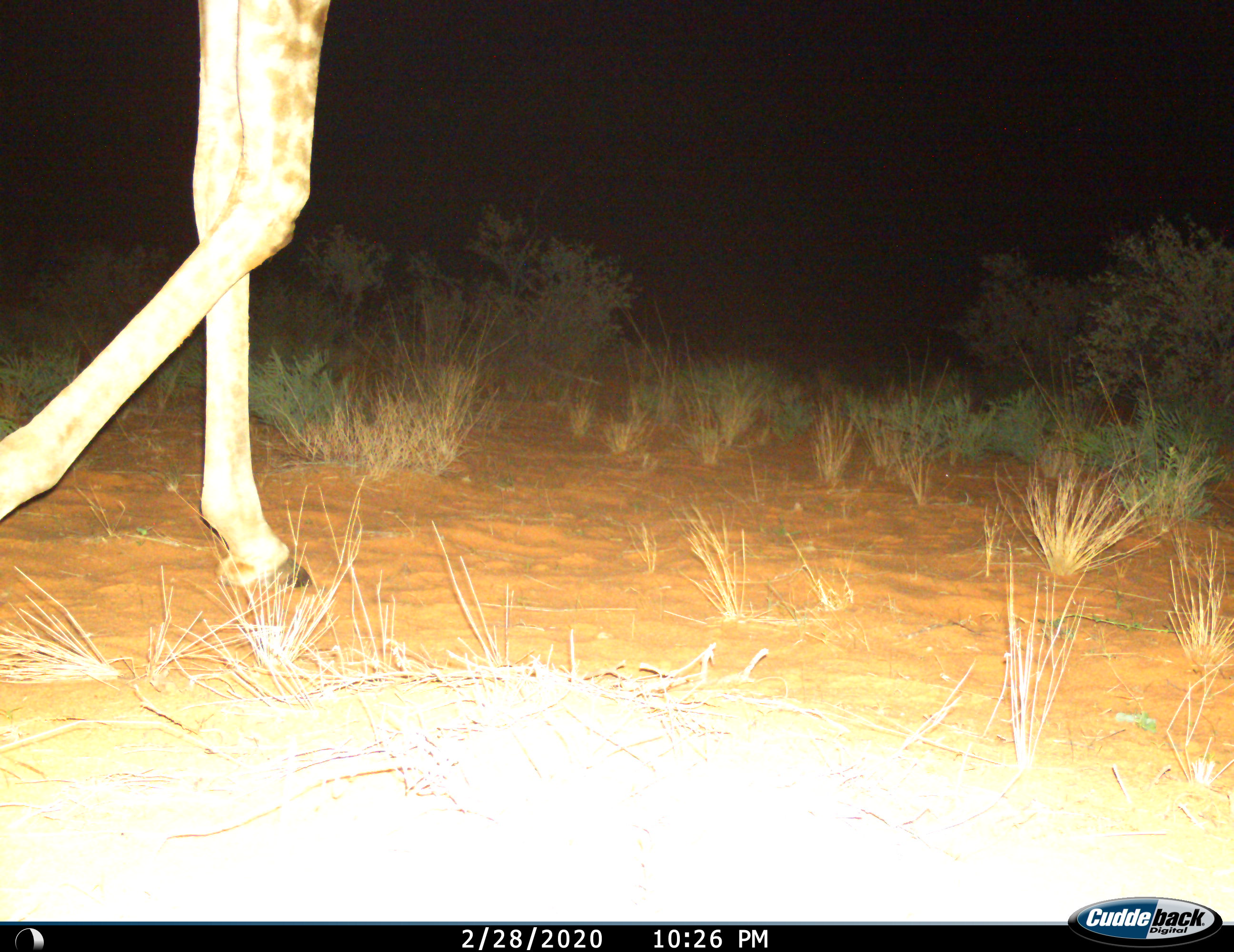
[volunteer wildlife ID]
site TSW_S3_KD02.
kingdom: Animalia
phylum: Chordata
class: Mammalia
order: Artiodactyla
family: Giraffidae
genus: Giraffa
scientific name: Giraffa camelopardalis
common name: giraffe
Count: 1.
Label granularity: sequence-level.